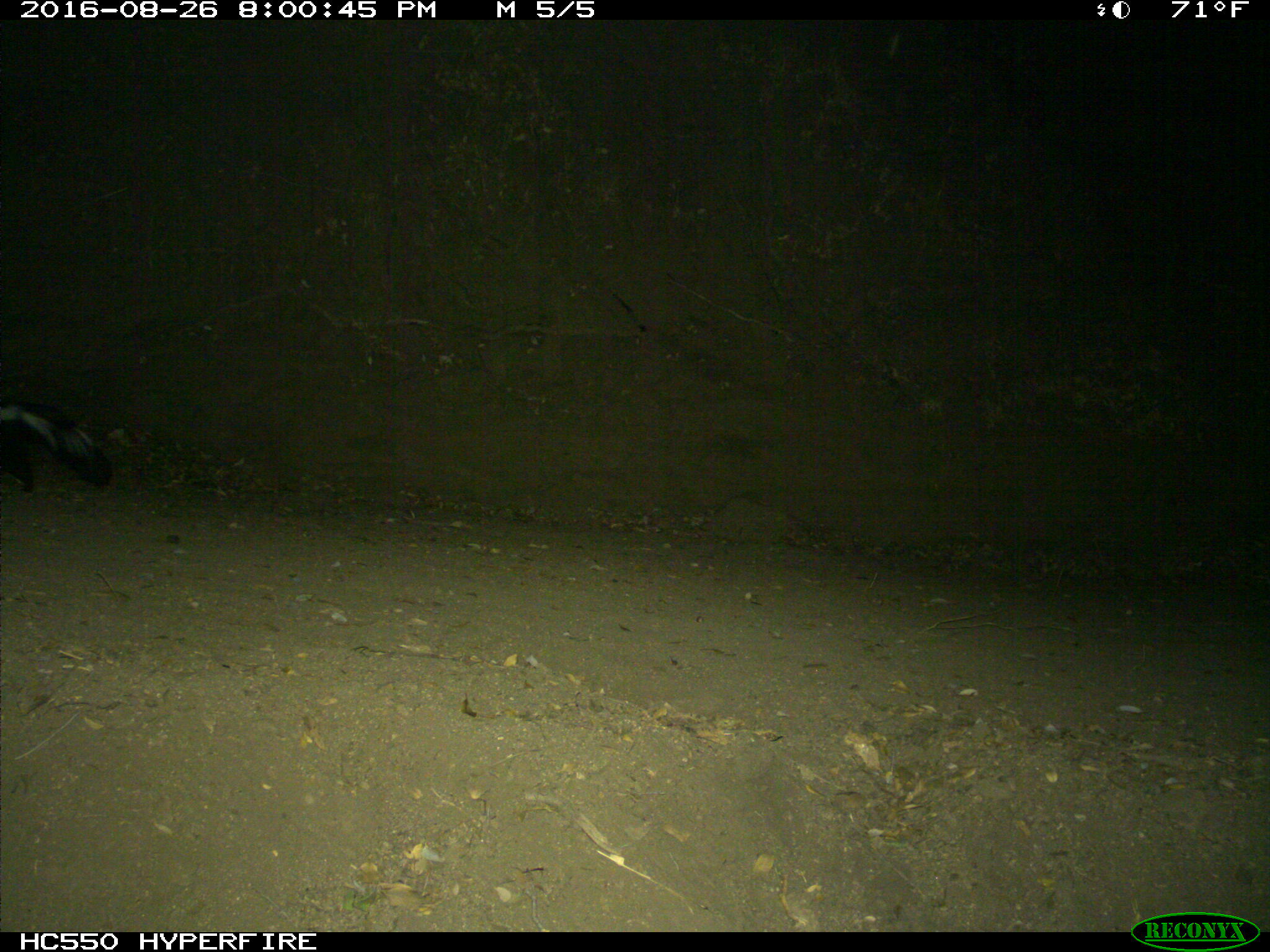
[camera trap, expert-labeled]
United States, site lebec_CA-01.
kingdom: Animalia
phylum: Chordata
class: Mammalia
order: Carnivora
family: Mephitidae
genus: Mephitis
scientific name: Mephitis mephitis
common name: striped skunk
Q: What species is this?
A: Mephitis mephitis (striped skunk).